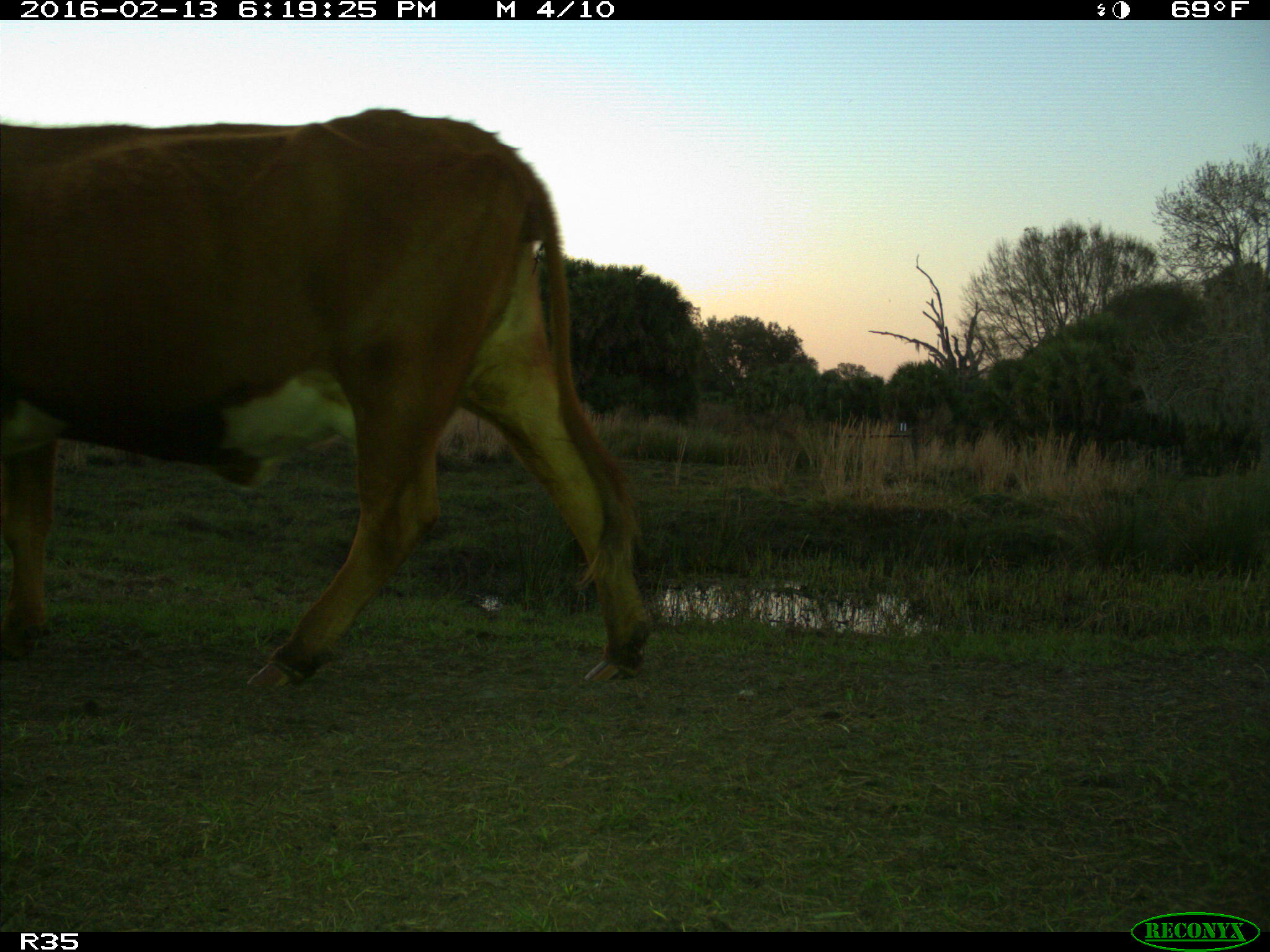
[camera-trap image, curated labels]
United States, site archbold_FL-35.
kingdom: Animalia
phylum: Chordata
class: Mammalia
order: Artiodactyla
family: Bovidae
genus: Bos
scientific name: Bos taurus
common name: domestic cow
Bos taurus (domestic cow).